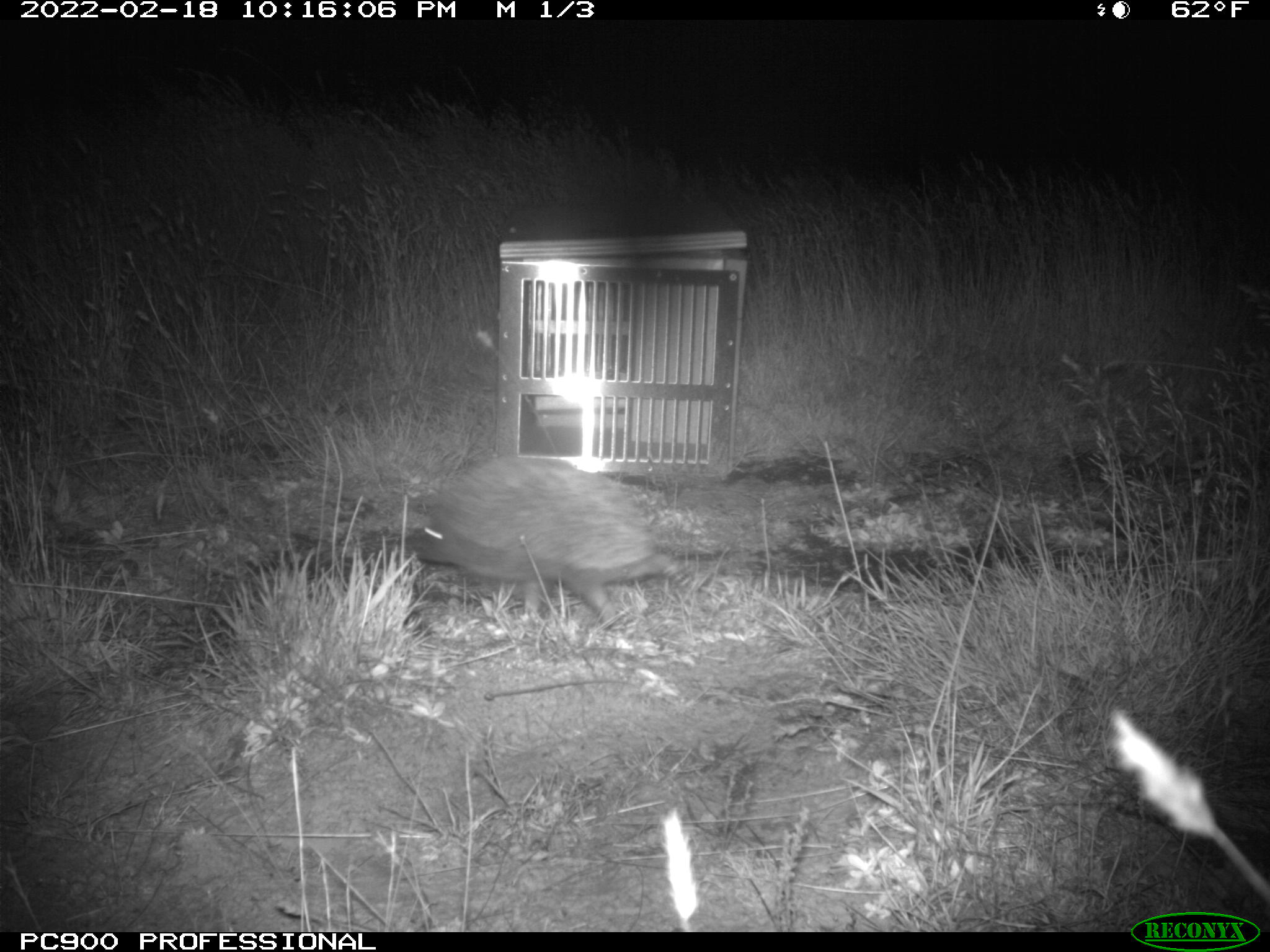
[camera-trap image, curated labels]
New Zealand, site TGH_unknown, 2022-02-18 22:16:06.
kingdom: Animalia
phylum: Chordata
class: Mammalia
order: Eulipotyphla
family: Erinaceidae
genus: Erinaceus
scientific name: Erinaceus europaeus europaeus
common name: european hedgehog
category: hedgehog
Hedgehog (european hedgehog) (Erinaceus europaeus europaeus).